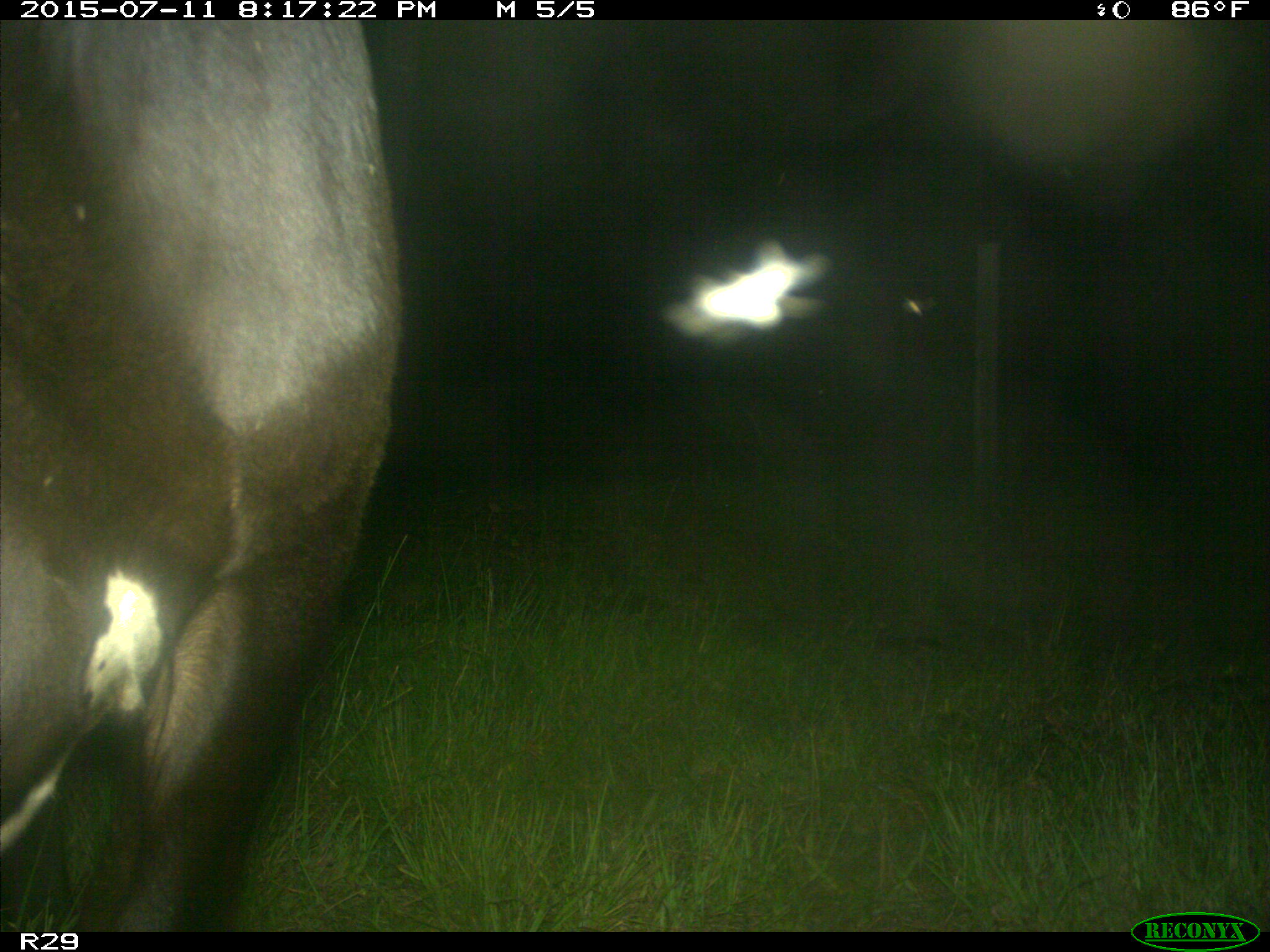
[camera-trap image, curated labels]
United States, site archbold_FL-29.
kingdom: Animalia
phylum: Chordata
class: Mammalia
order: Artiodactyla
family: Bovidae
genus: Bos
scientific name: Bos taurus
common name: domestic cow